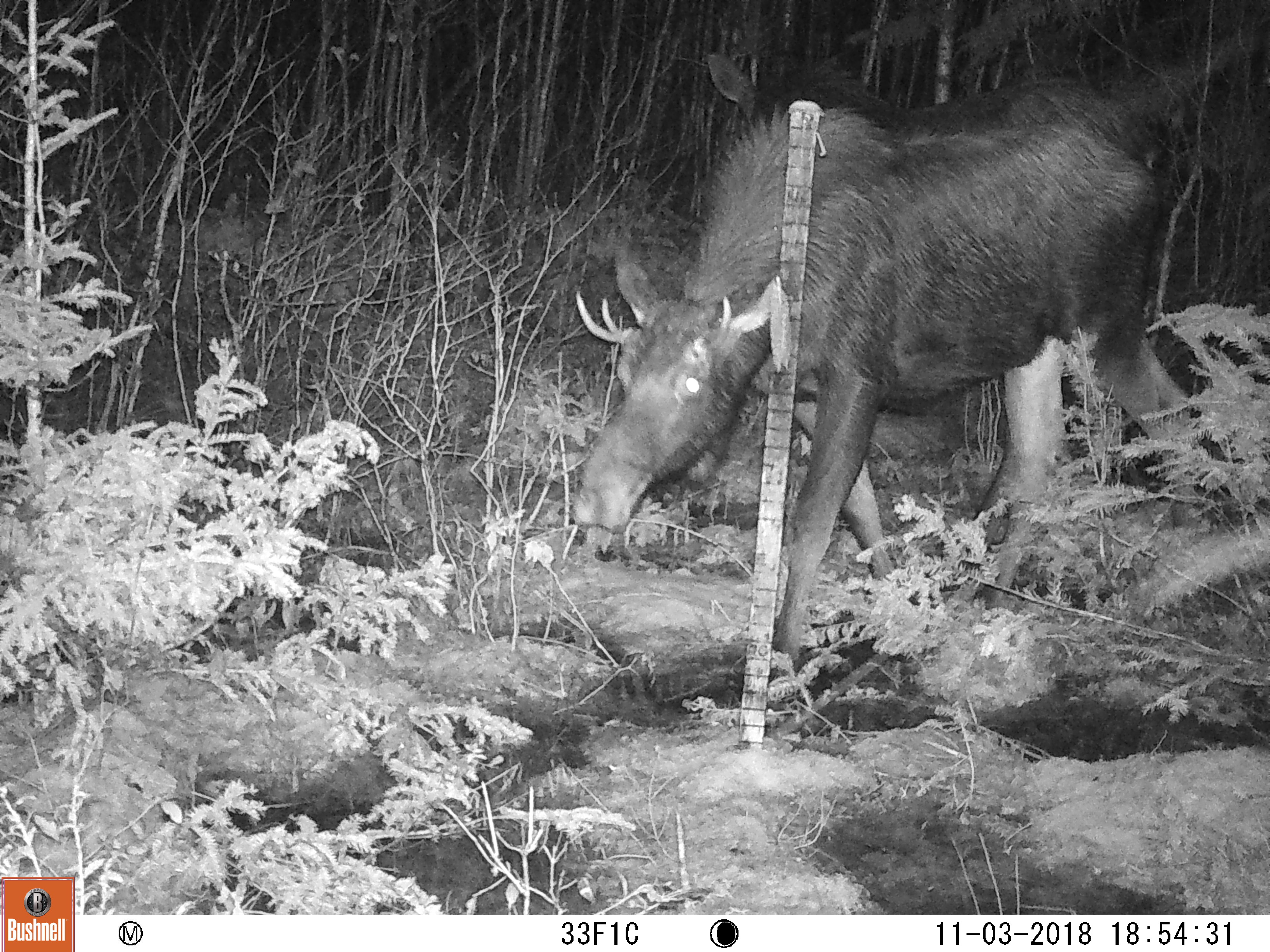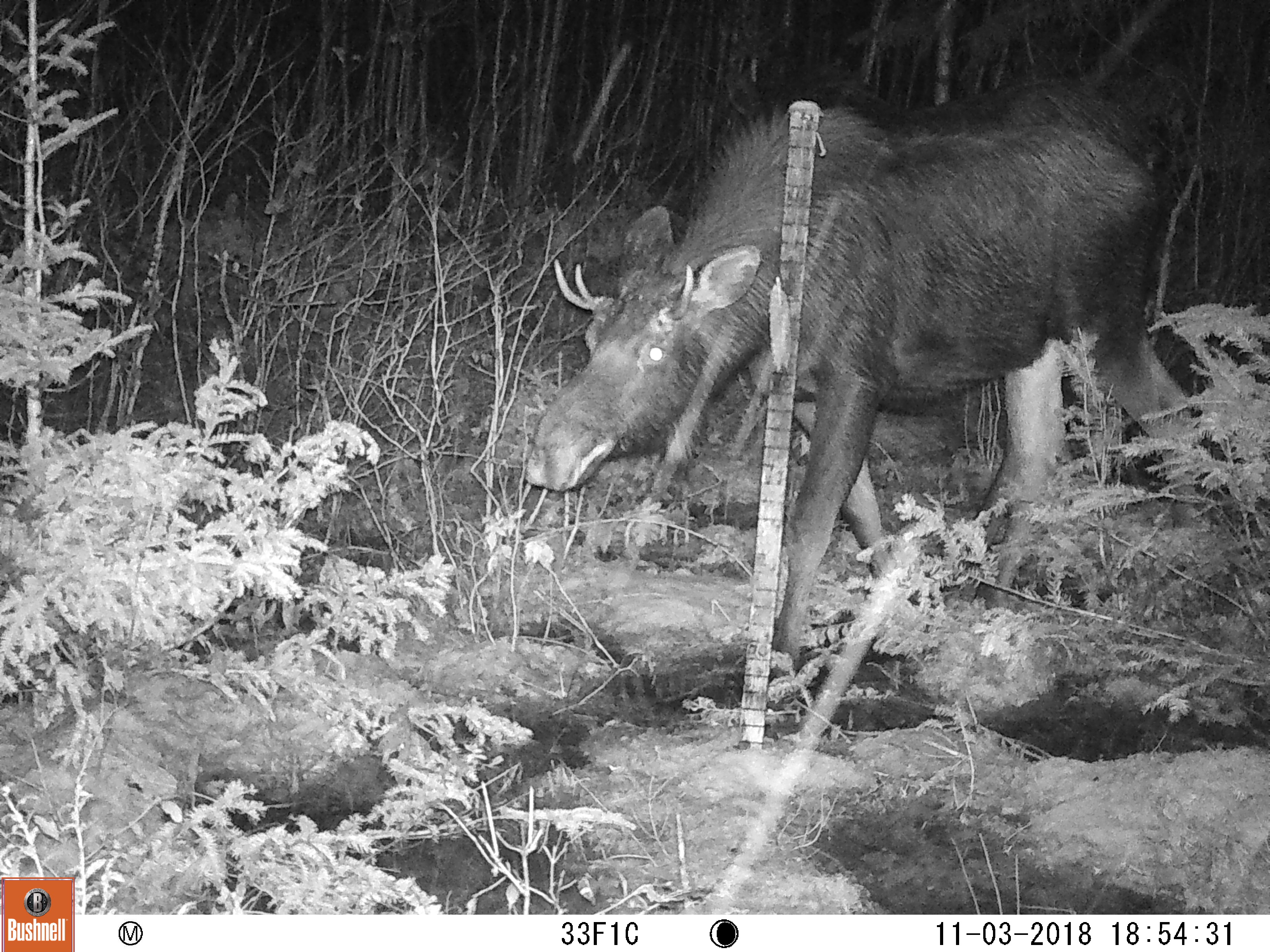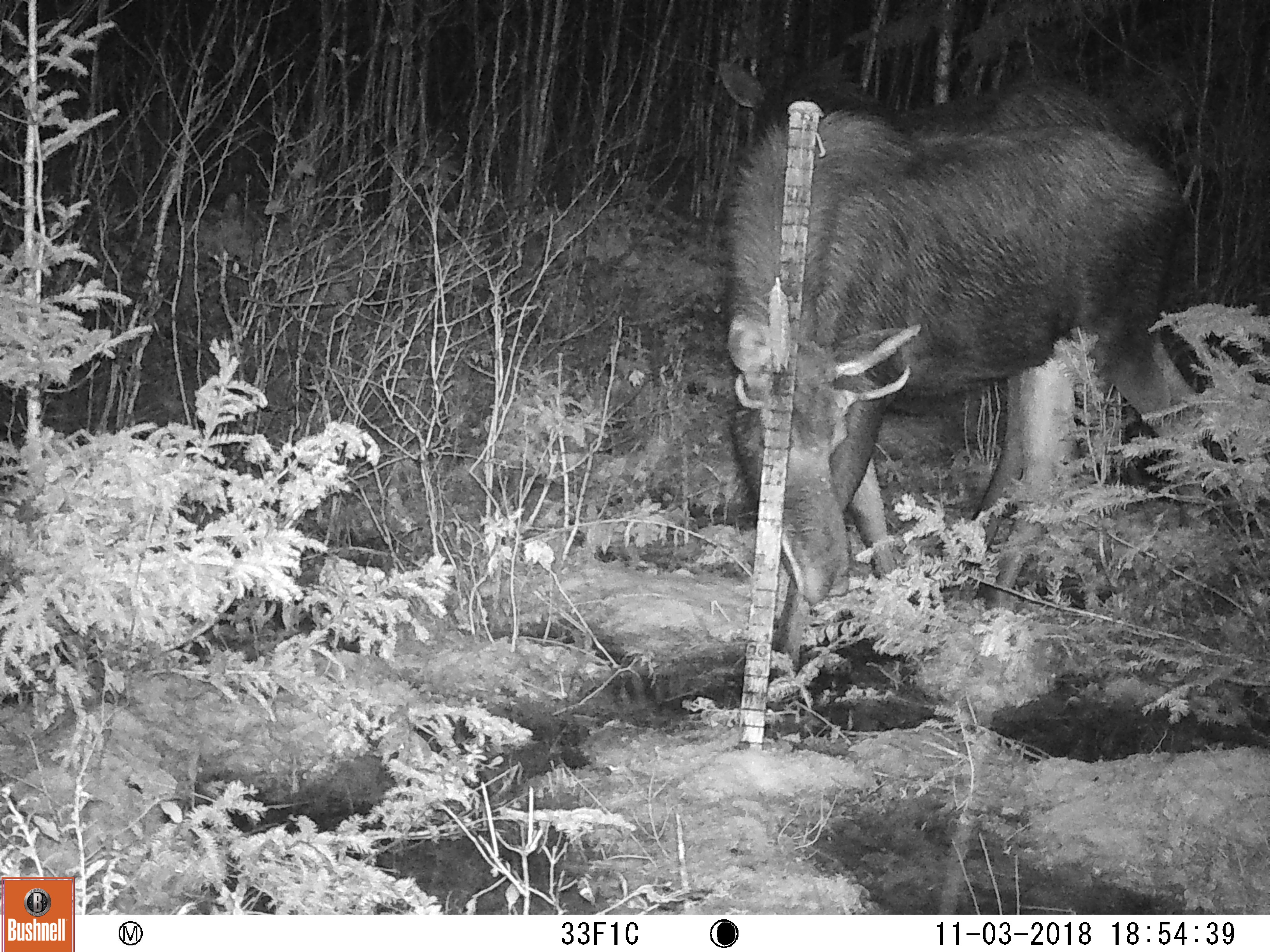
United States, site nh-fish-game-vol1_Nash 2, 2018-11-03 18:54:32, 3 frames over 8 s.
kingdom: Animalia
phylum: Chordata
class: Mammalia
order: Artiodactyla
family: Cervidae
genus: Alces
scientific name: Alces alces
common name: moose